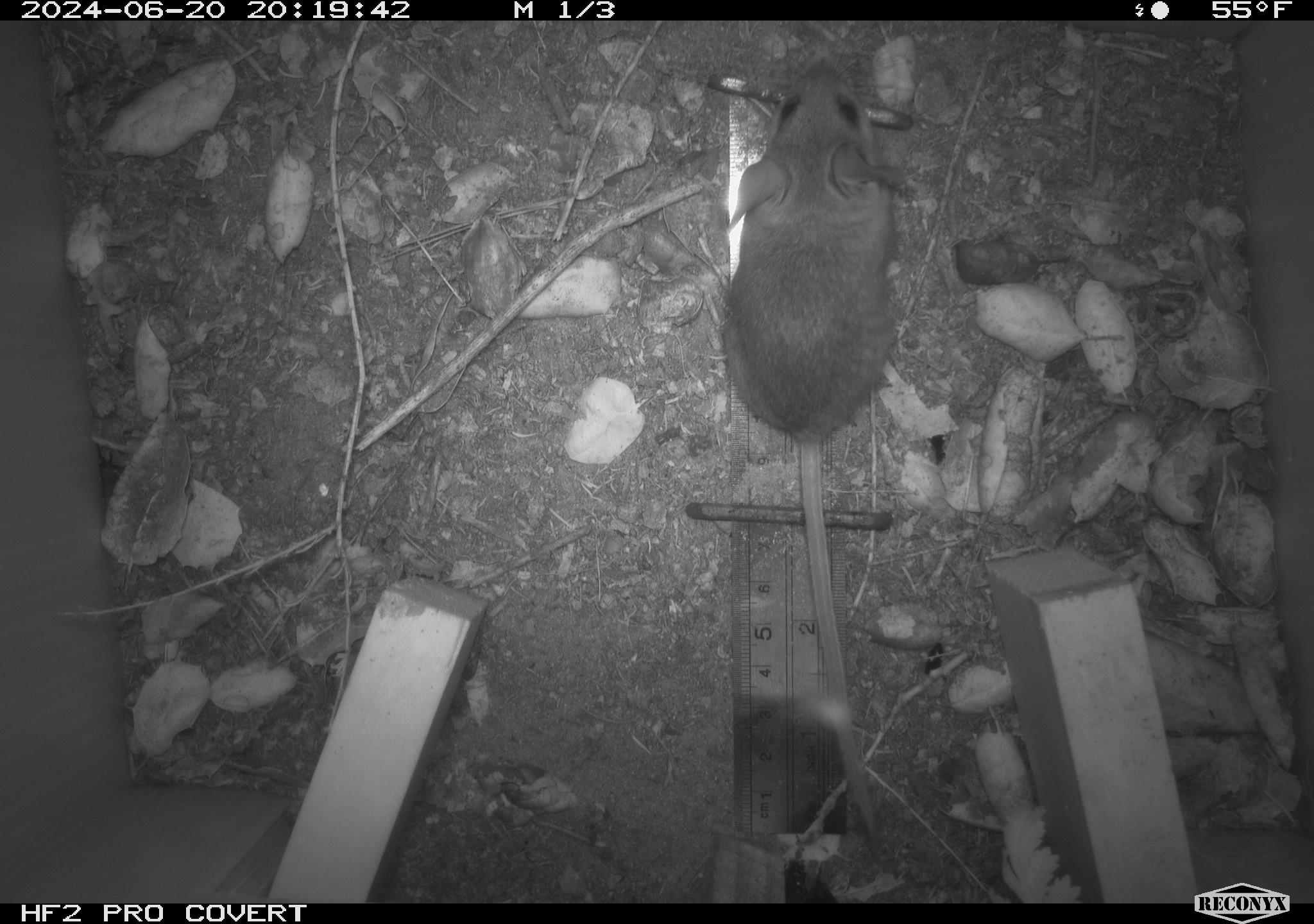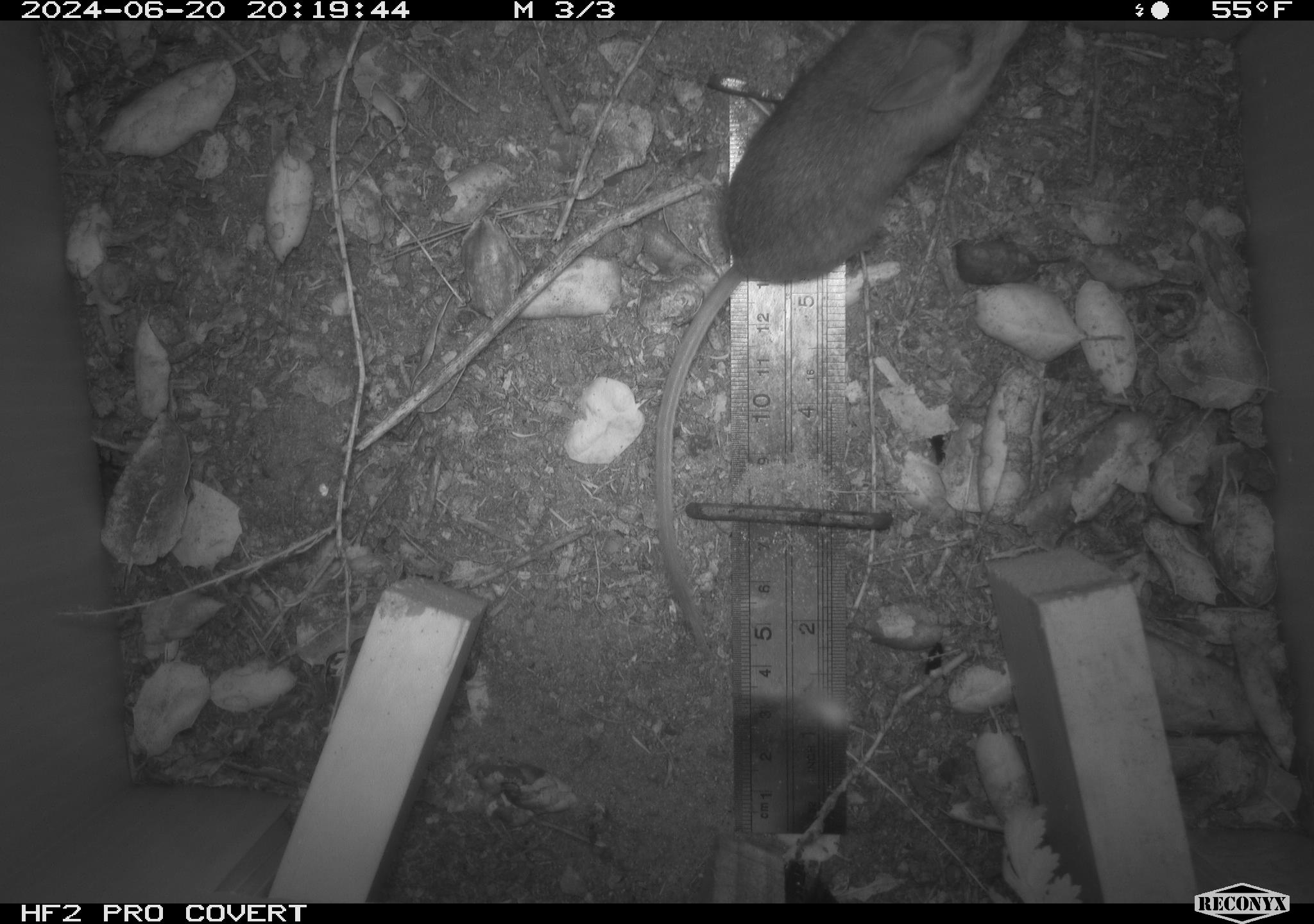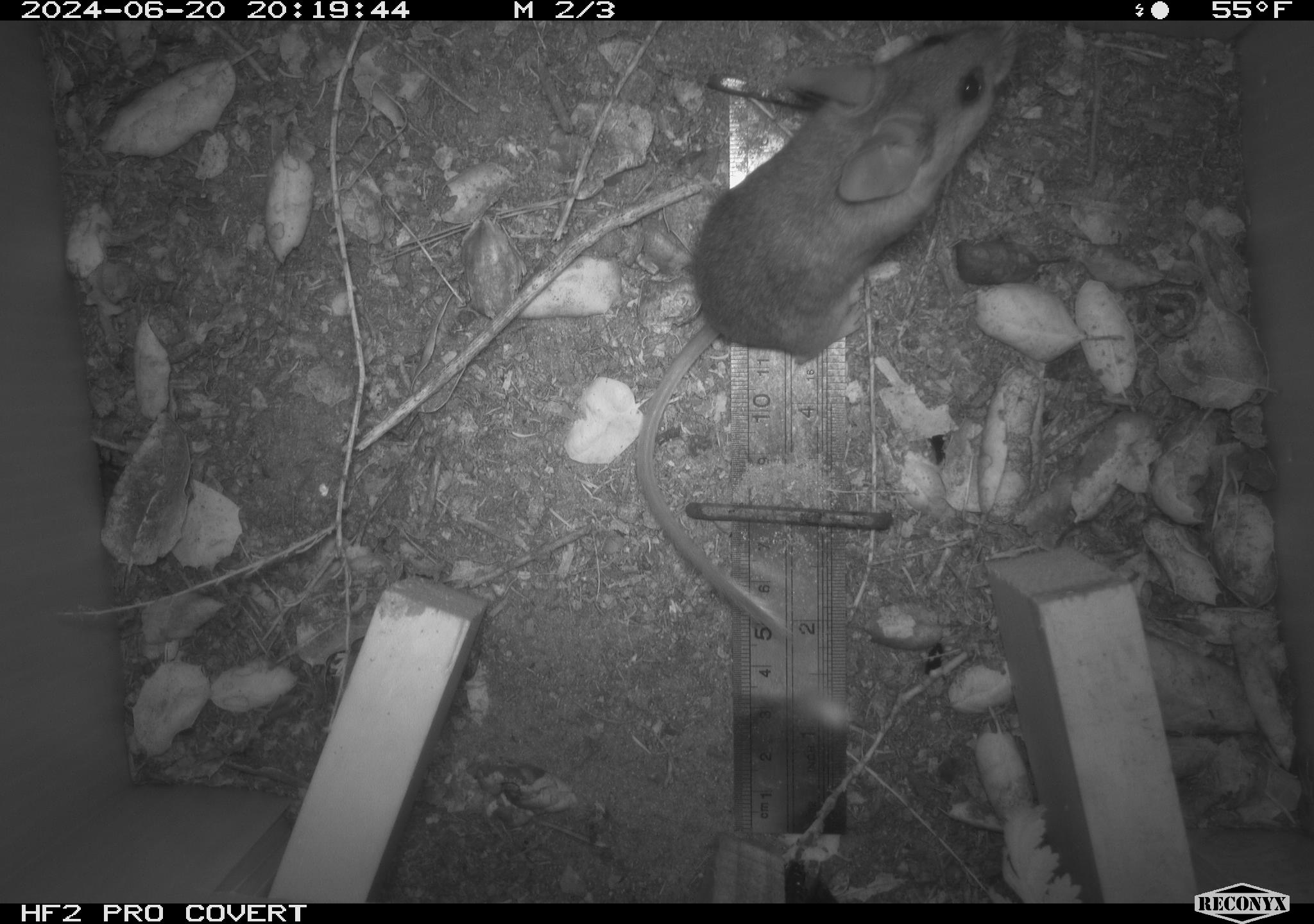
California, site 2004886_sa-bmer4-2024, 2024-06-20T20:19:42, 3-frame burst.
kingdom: Animalia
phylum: Chordata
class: Mammalia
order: Rodentia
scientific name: Rodentia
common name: woodrat or rat or mouse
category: woodrat or rat or mouse species